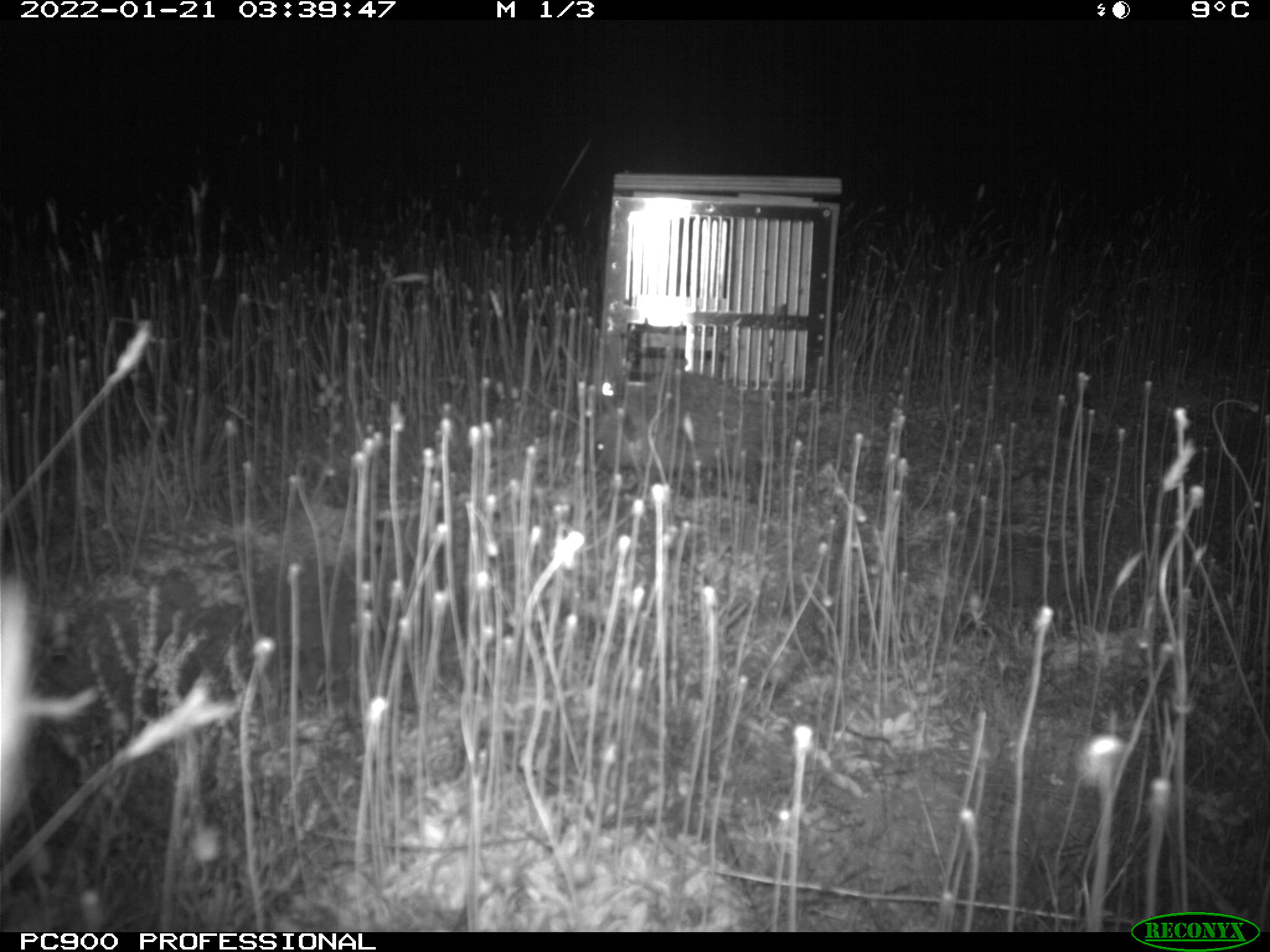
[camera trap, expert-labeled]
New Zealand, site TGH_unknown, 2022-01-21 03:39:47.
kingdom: Animalia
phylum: Chordata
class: Mammalia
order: Eulipotyphla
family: Erinaceidae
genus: Erinaceus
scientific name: Erinaceus europaeus europaeus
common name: european hedgehog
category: hedgehog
Hedgehog (european hedgehog) (Erinaceus europaeus europaeus).